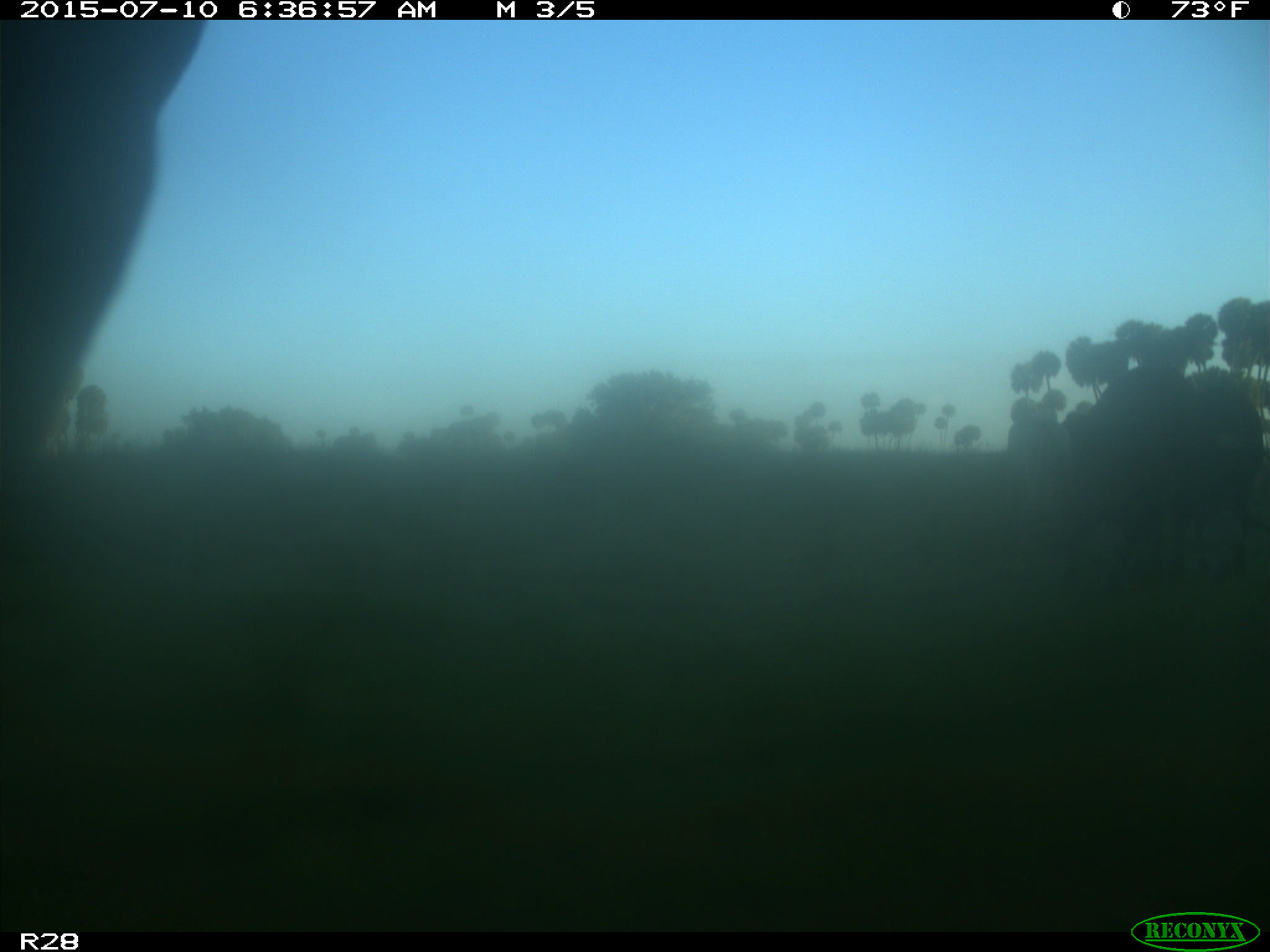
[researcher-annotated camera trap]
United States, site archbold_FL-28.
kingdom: Animalia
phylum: Chordata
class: Mammalia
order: Artiodactyla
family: Bovidae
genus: Bos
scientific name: Bos taurus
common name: domestic cow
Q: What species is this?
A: Bos taurus (domestic cow).